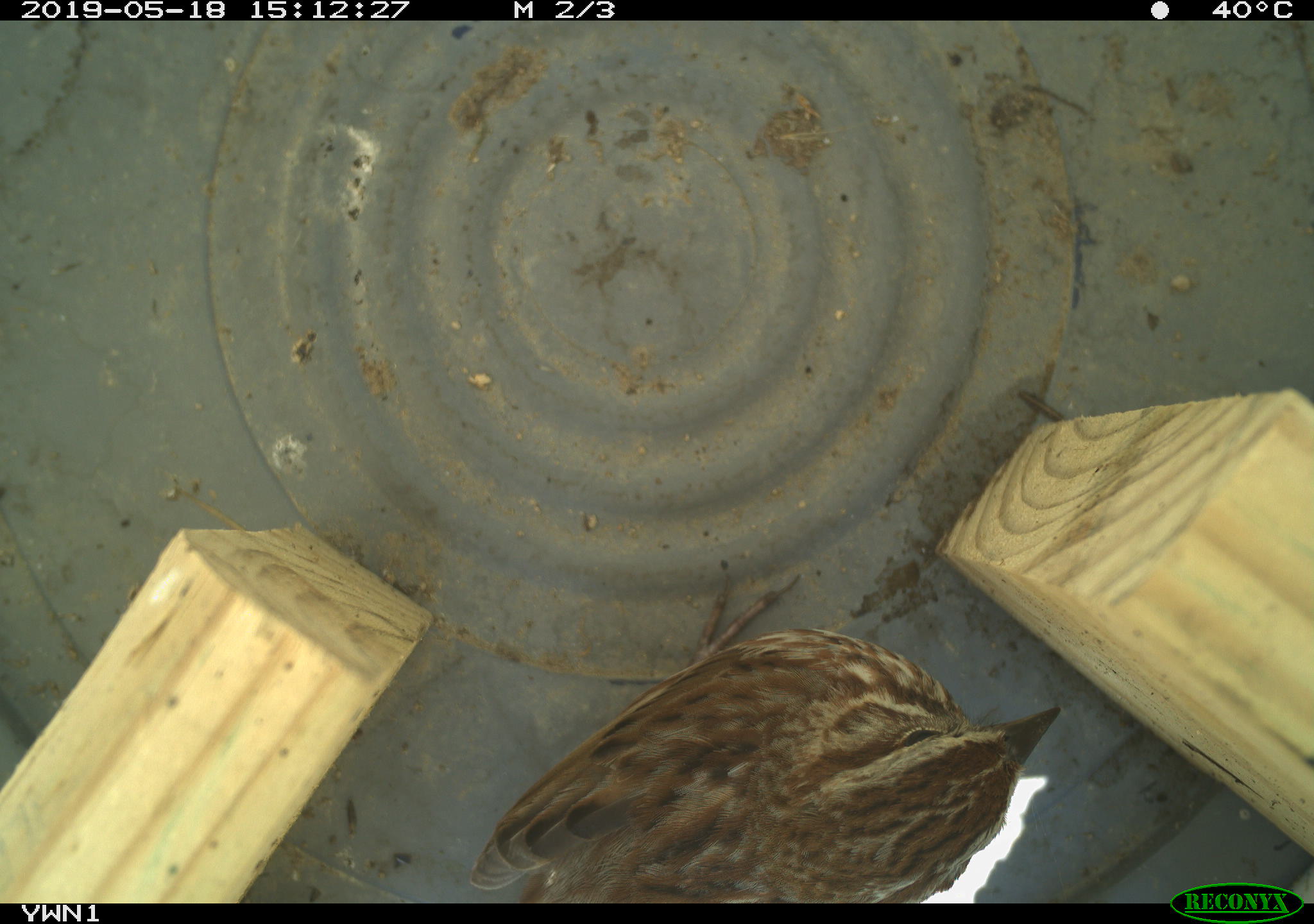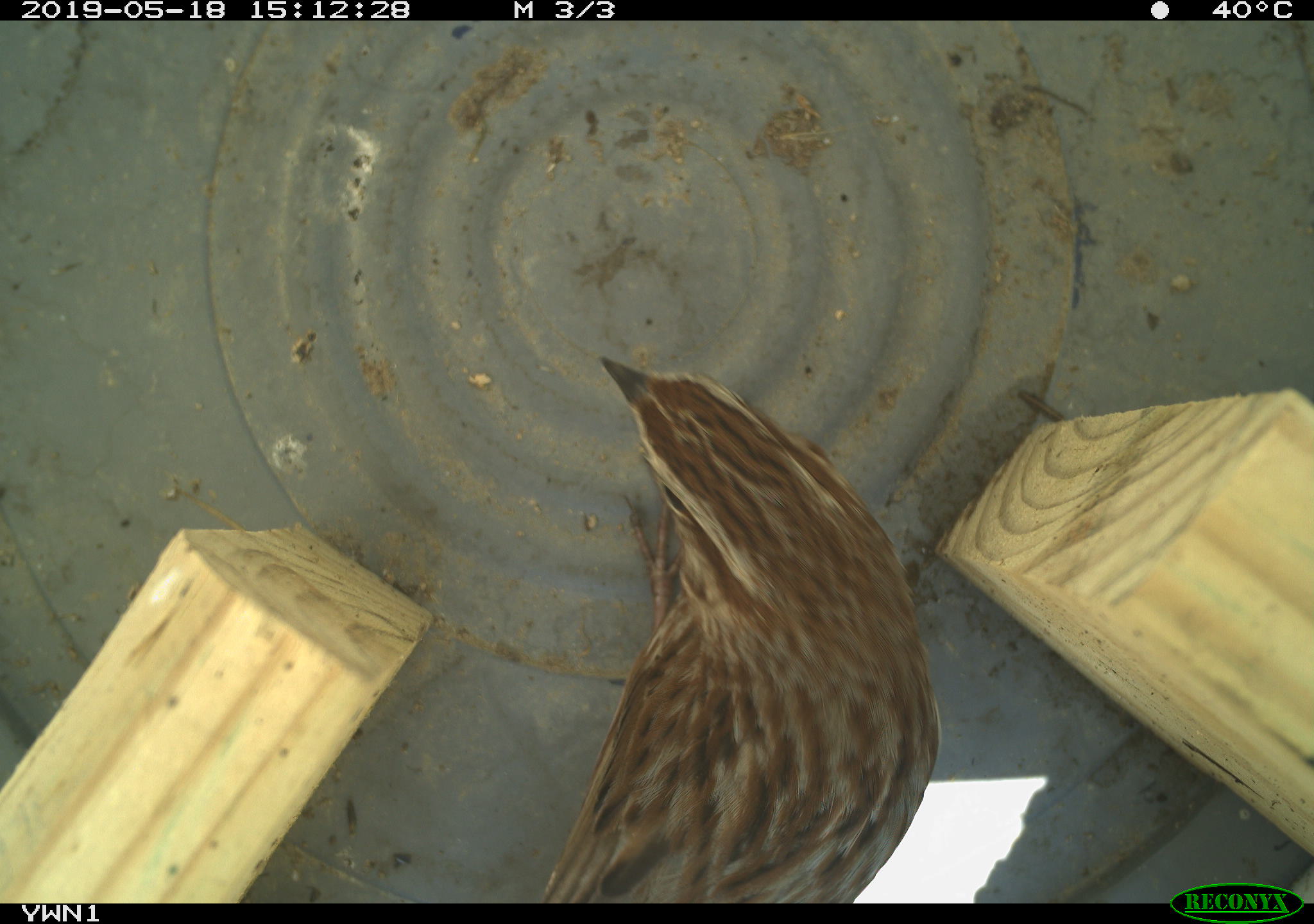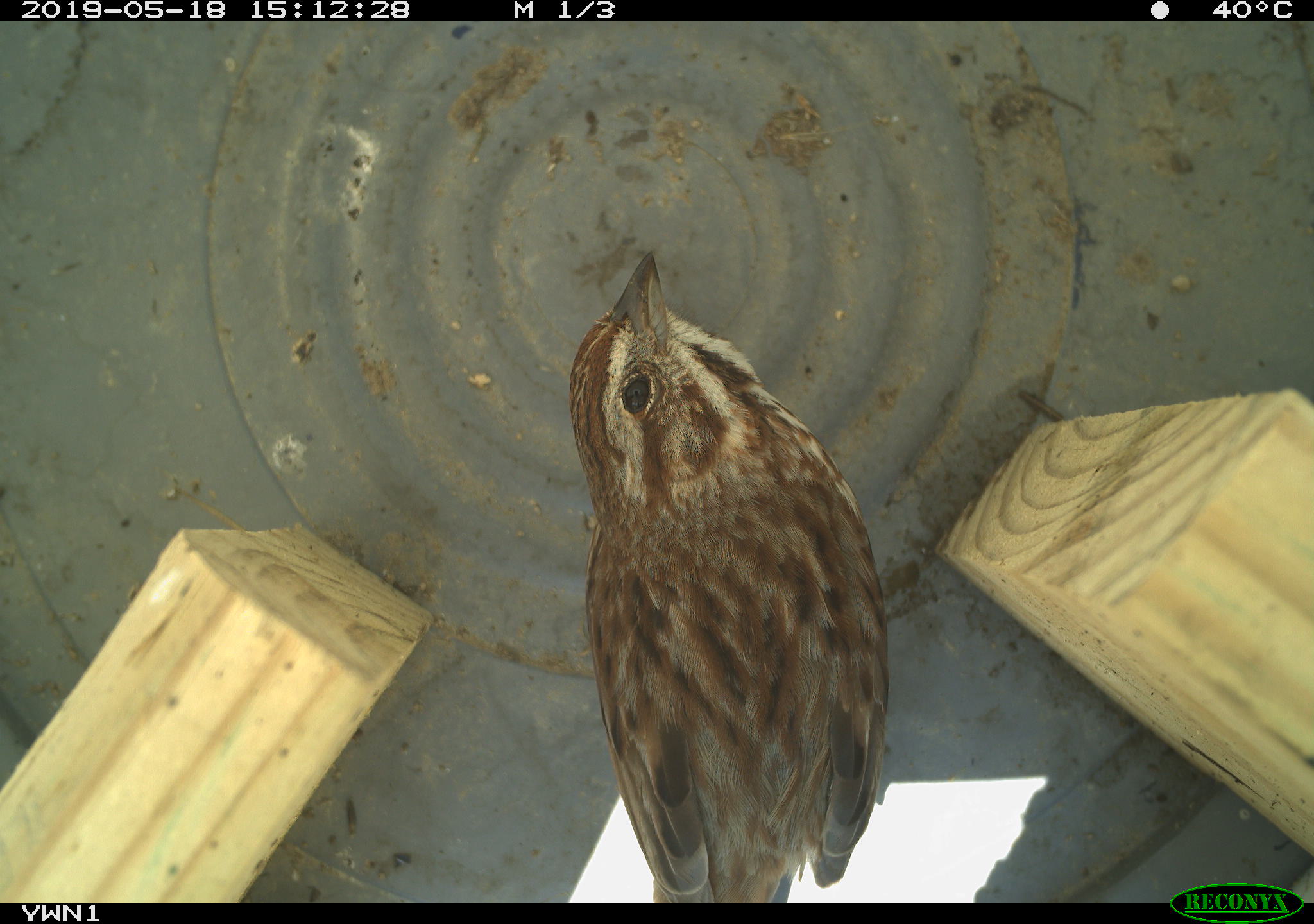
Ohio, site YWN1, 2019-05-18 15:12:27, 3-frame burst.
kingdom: Animalia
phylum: Chordata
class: Aves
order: Passeriformes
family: Passerellidae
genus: Melospiza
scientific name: Melospiza melodia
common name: song sparrow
Song sparrow (Melospiza melodia).